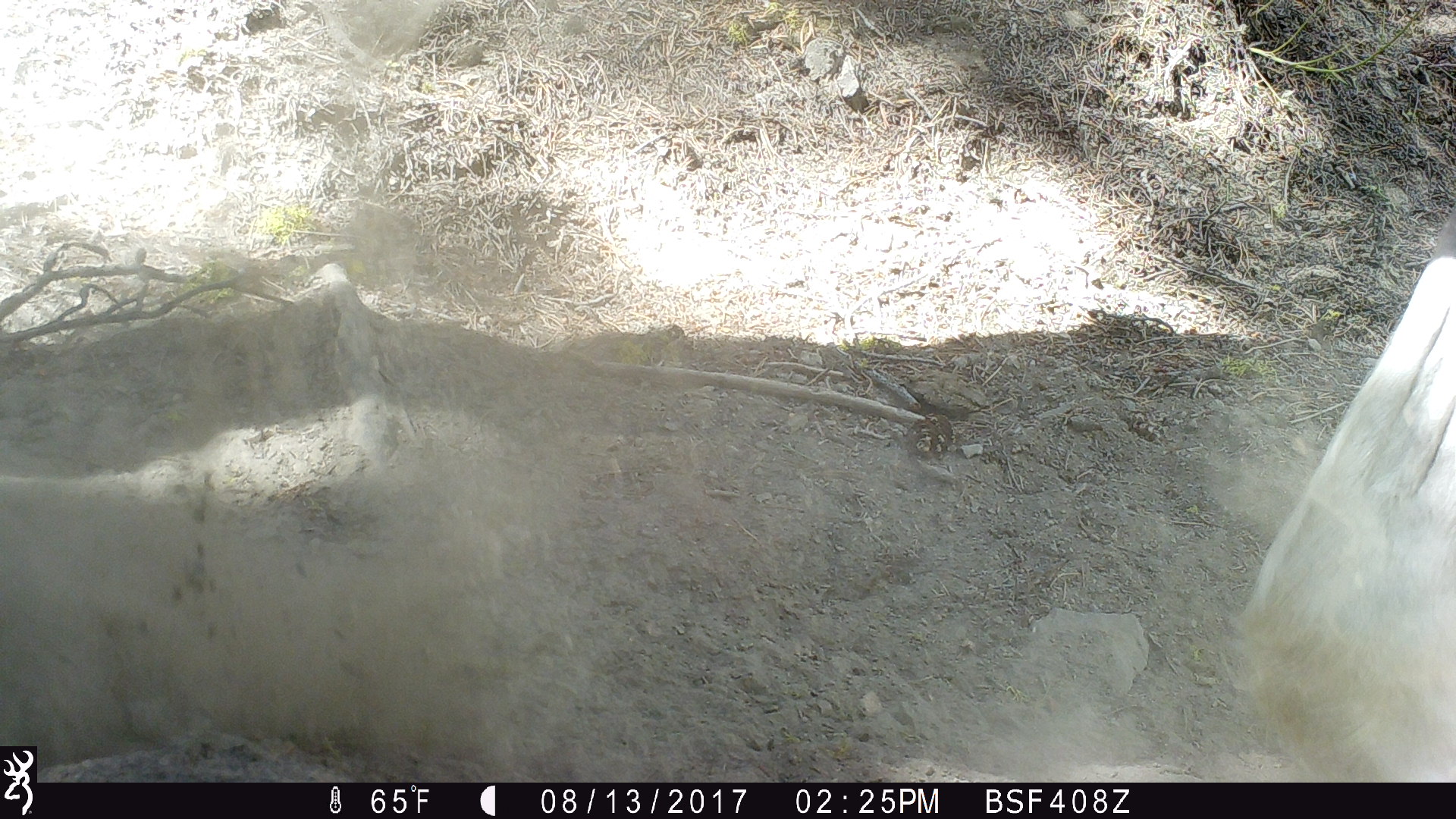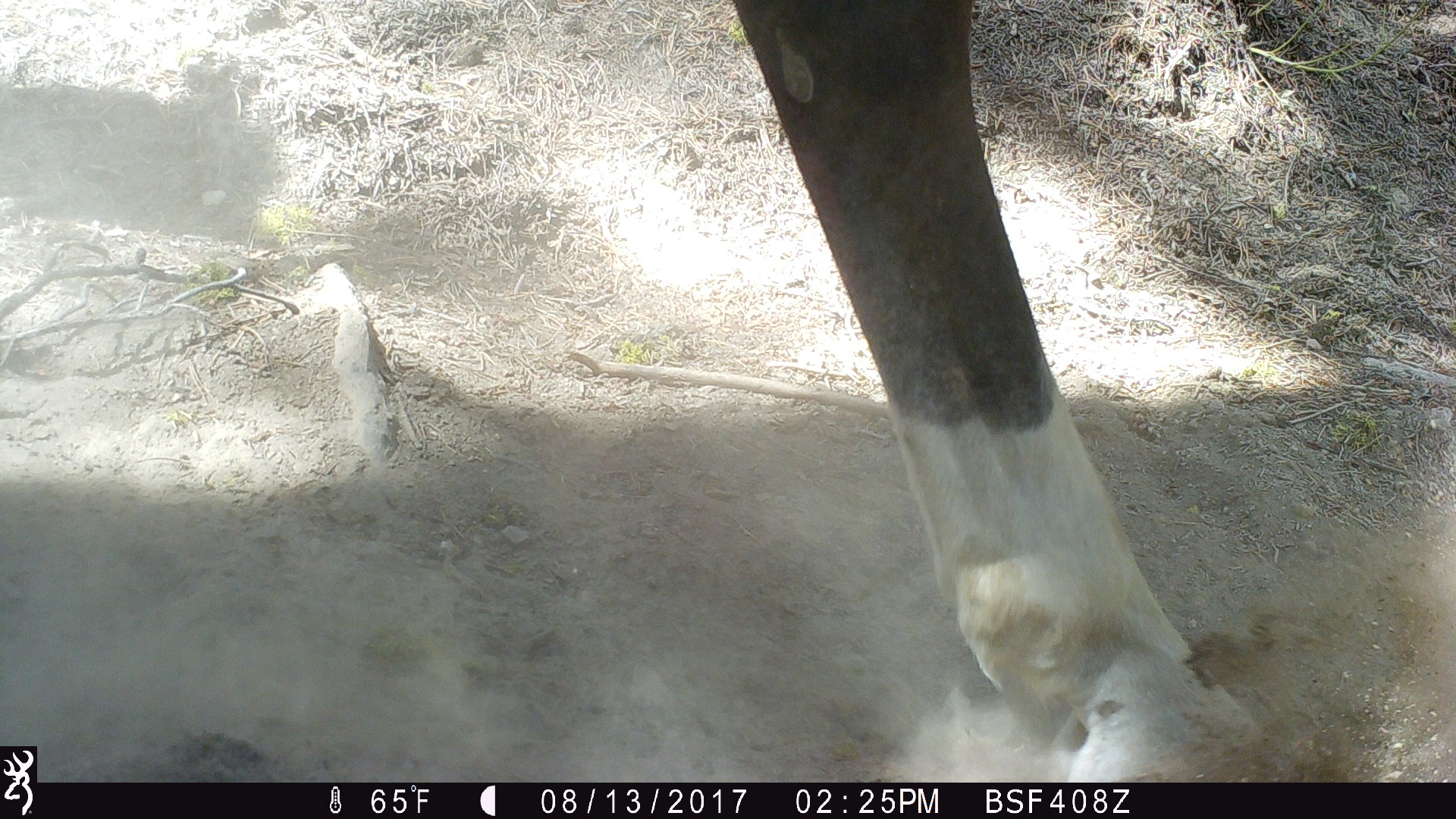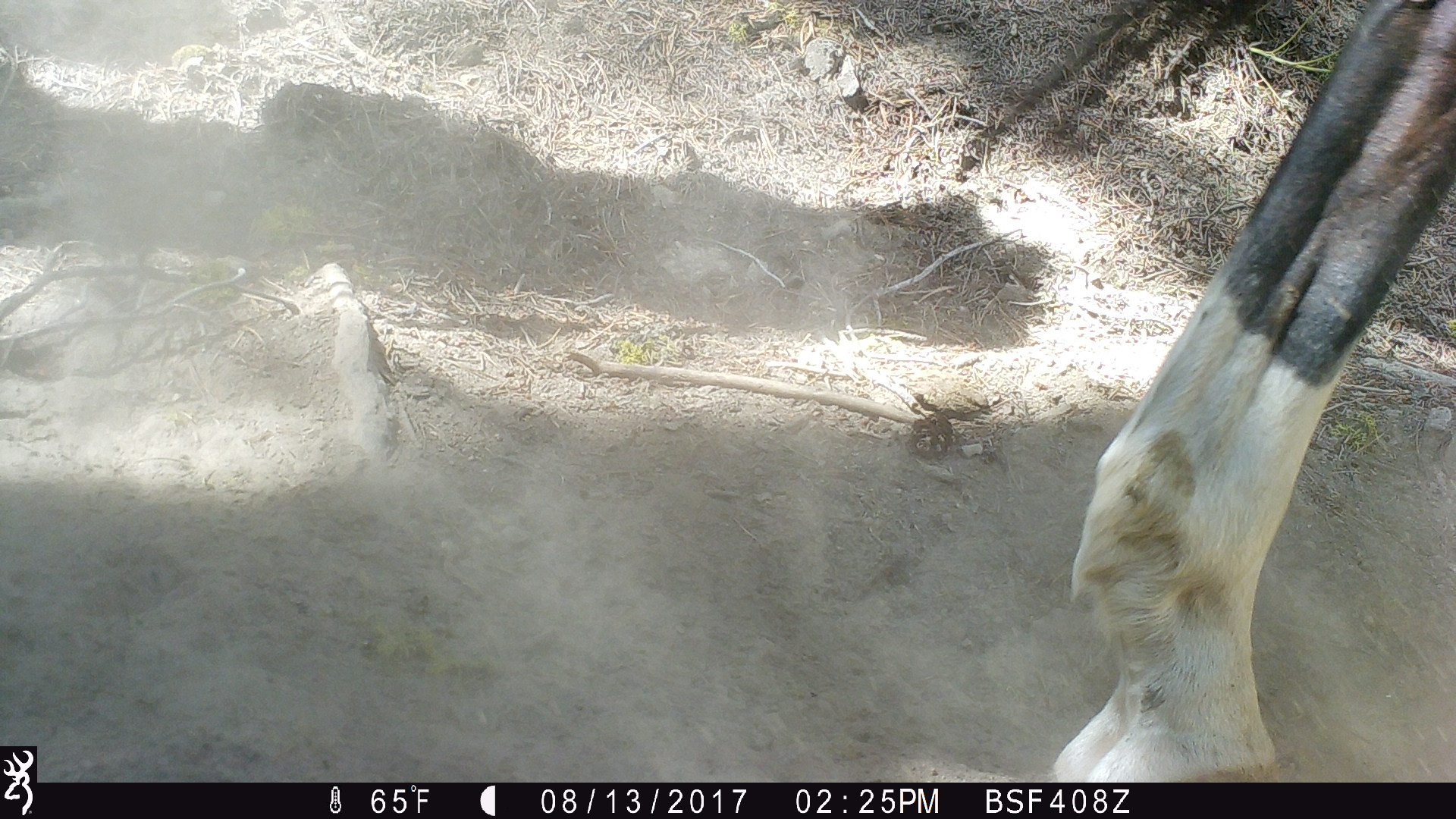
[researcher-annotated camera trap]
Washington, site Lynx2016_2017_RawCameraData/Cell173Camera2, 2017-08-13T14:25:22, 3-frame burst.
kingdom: Animalia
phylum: Chordata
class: Mammalia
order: Perissodactyla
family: Equidae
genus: Equus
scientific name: Equus caballus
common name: domestic horse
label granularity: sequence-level